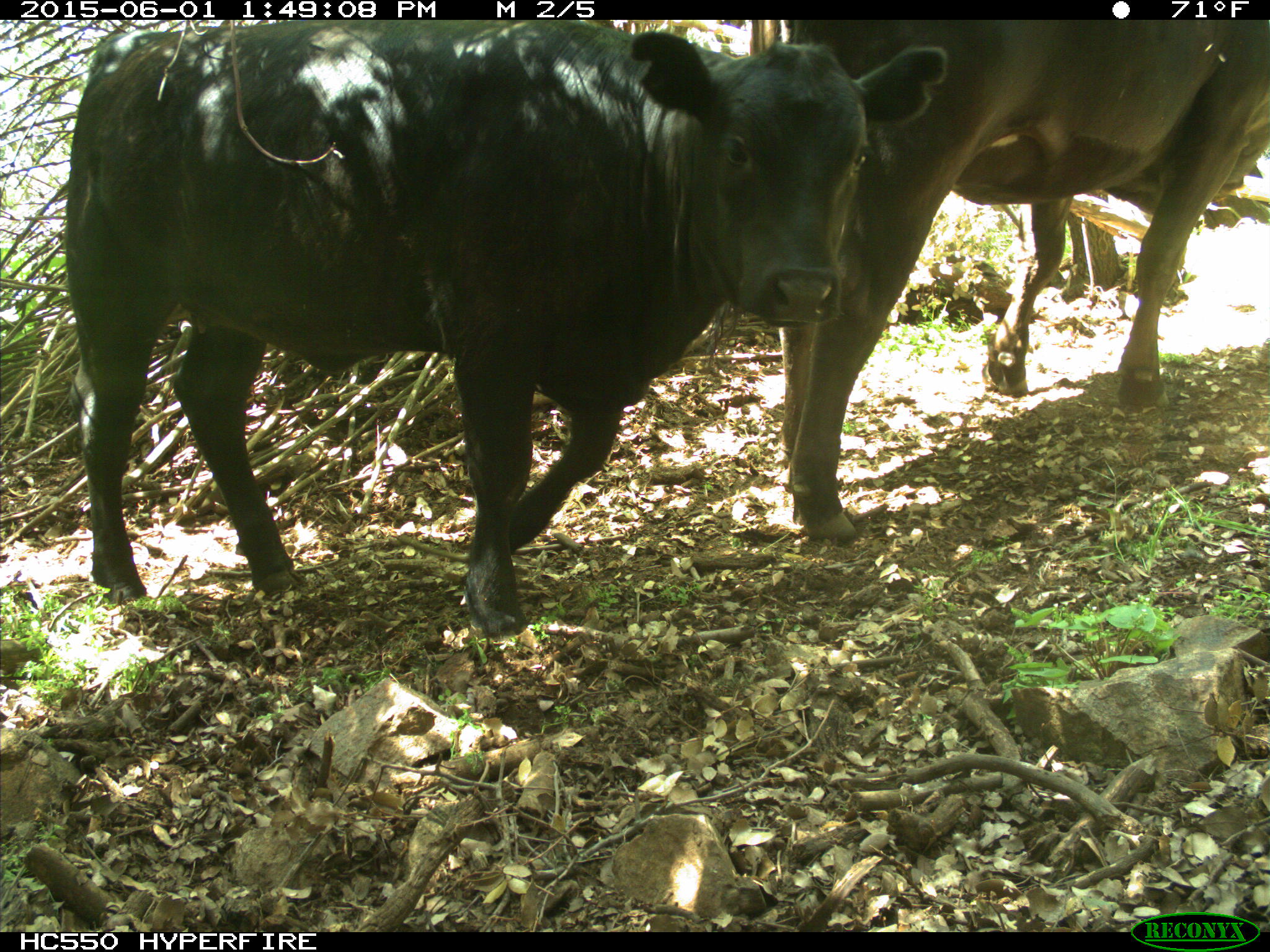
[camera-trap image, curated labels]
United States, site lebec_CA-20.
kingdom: Animalia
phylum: Chordata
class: Mammalia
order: Artiodactyla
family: Bovidae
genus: Bos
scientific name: Bos taurus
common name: domestic cow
Bos taurus (domestic cow).